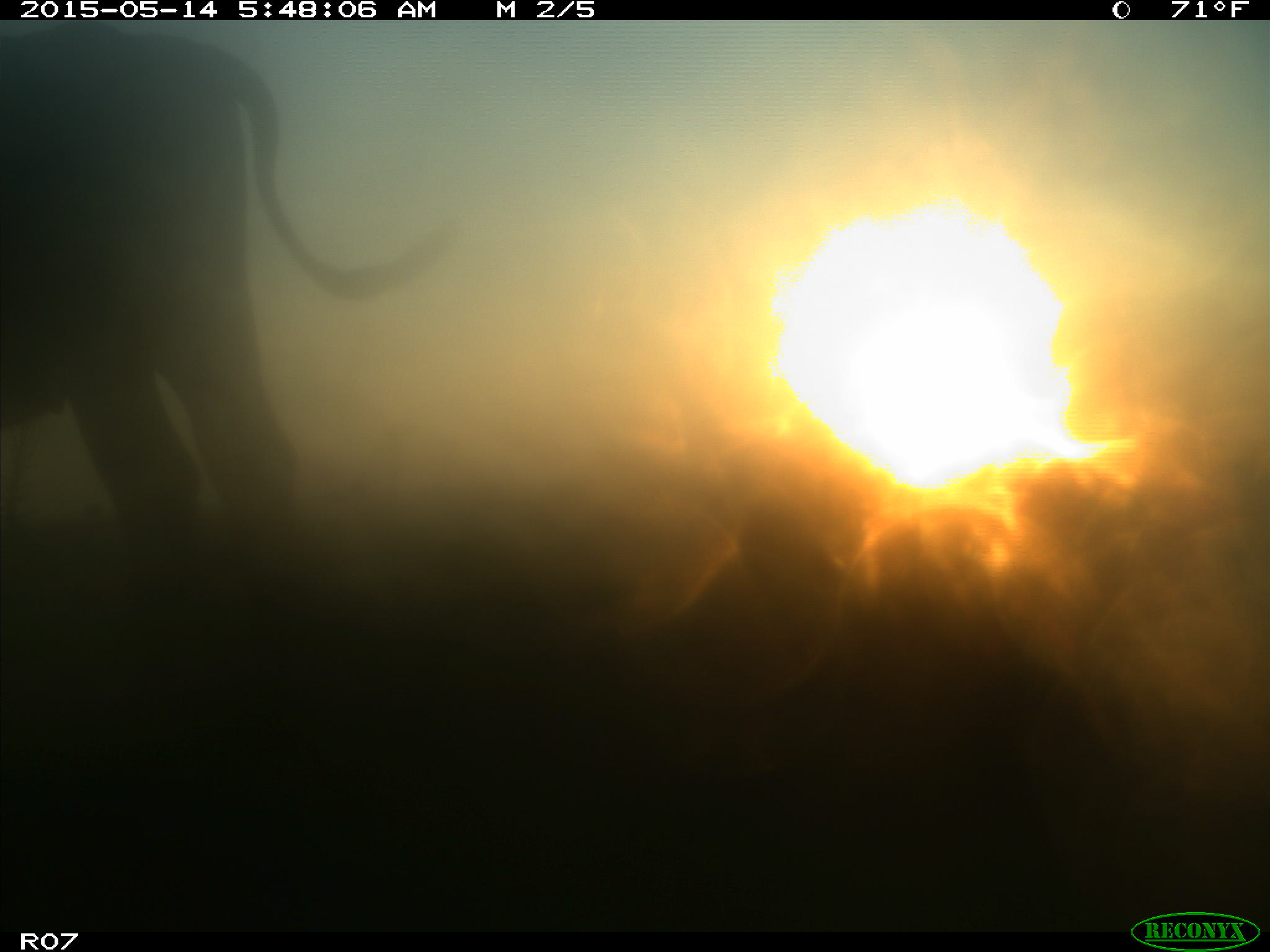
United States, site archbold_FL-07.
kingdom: Animalia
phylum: Chordata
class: Mammalia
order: Artiodactyla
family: Bovidae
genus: Bos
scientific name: Bos taurus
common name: domestic cow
Bos taurus (domestic cow).